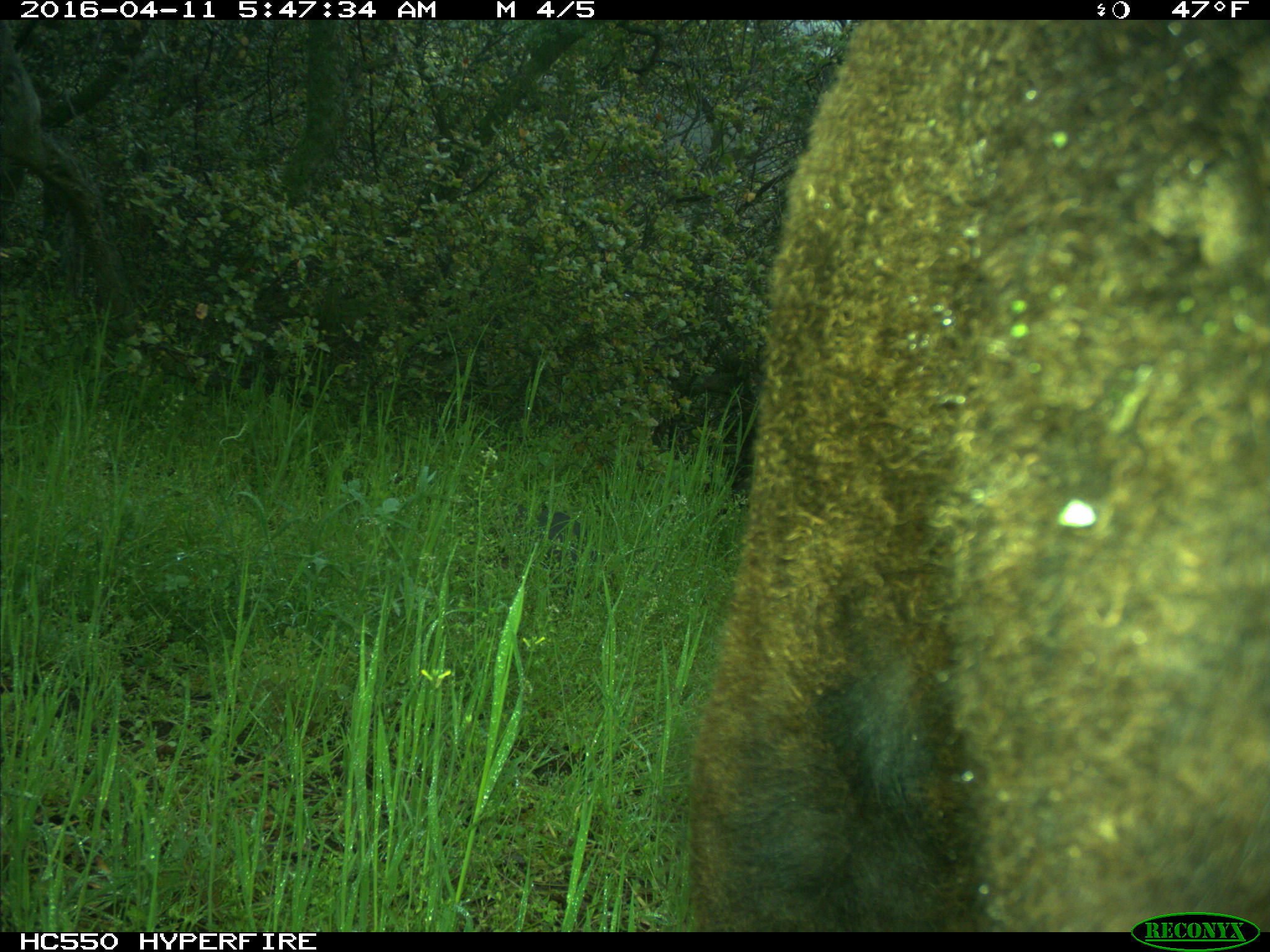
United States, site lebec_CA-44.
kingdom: Animalia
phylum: Chordata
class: Mammalia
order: Artiodactyla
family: Bovidae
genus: Bos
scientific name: Bos taurus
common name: domestic cow